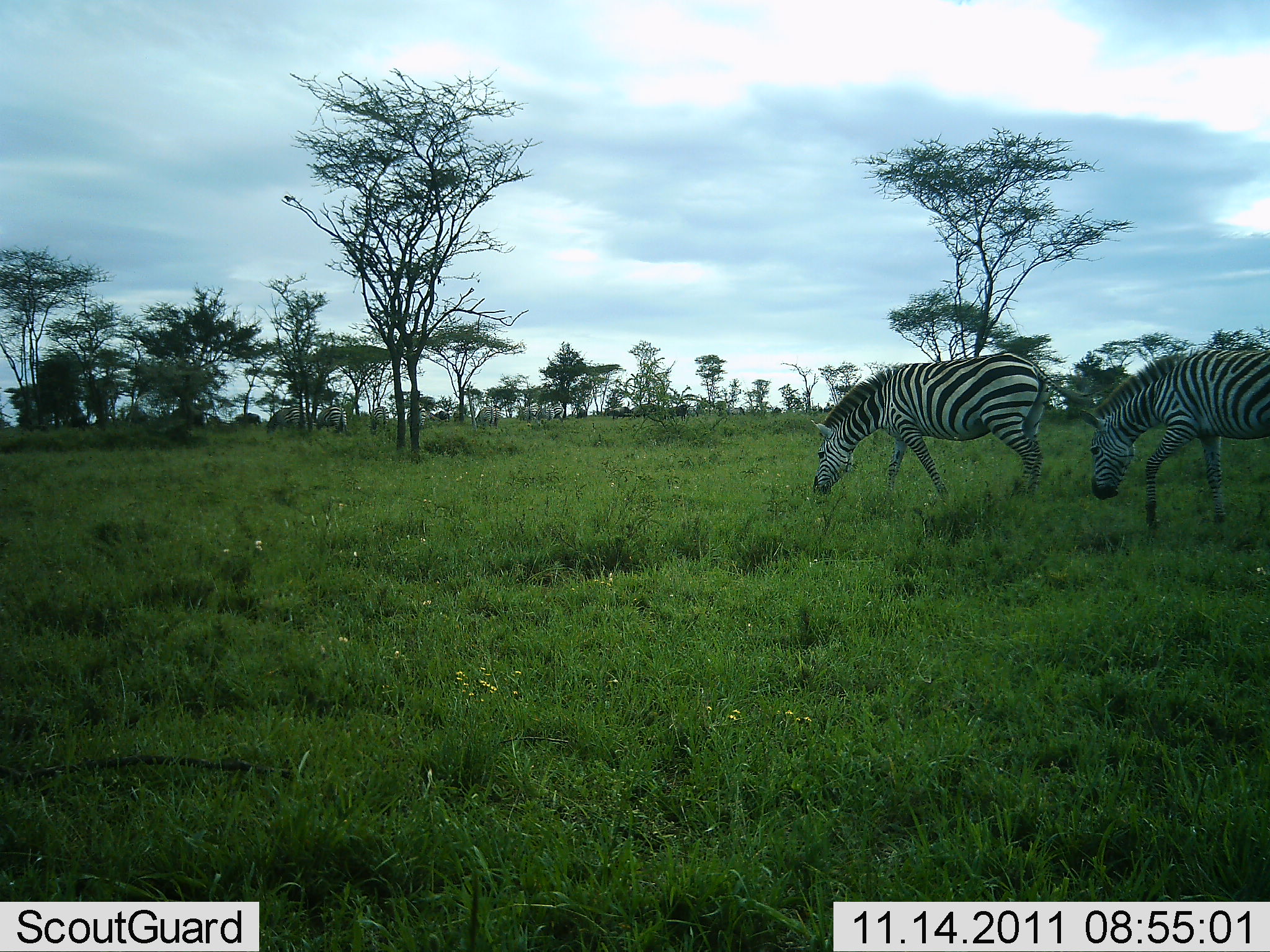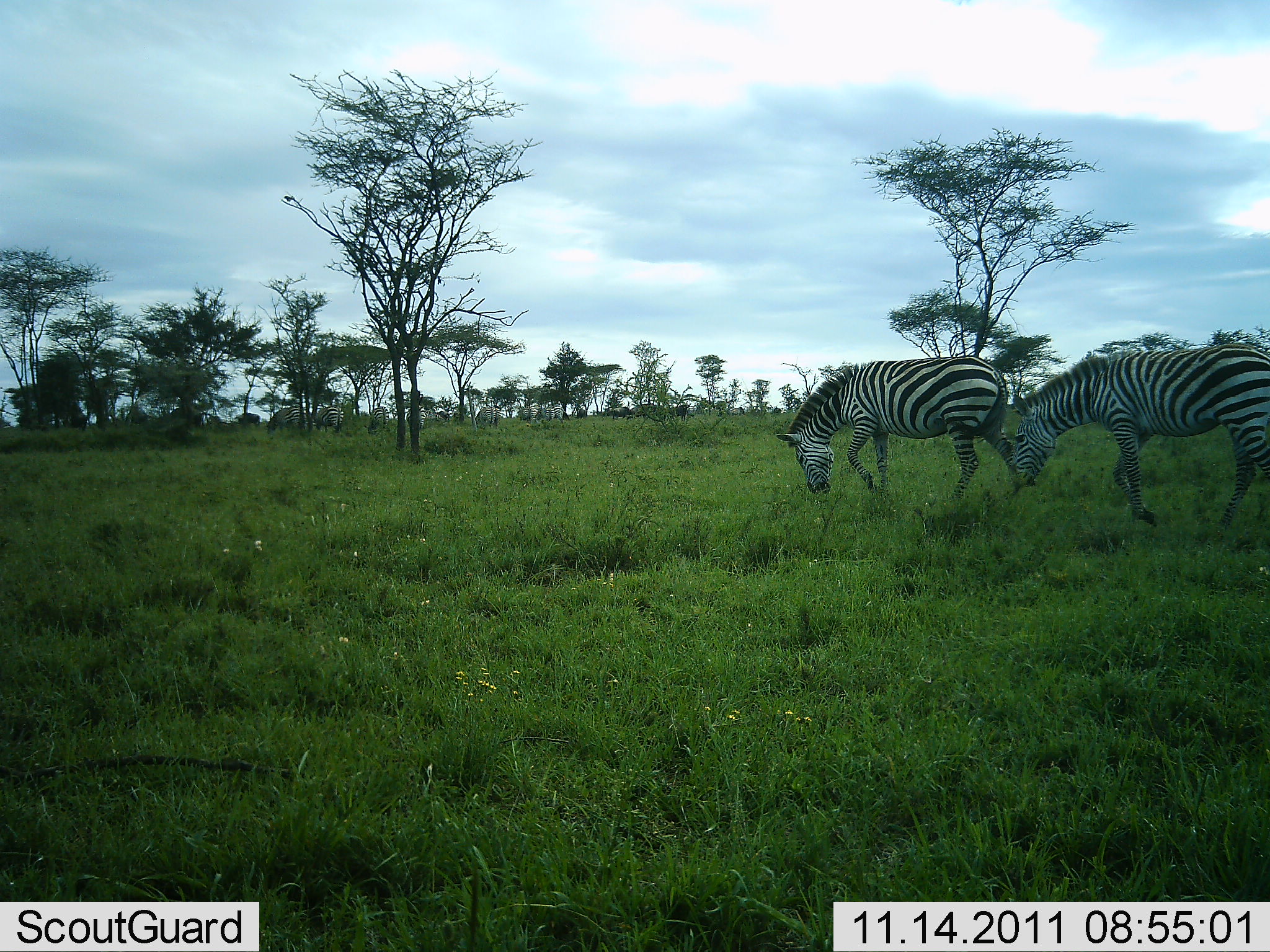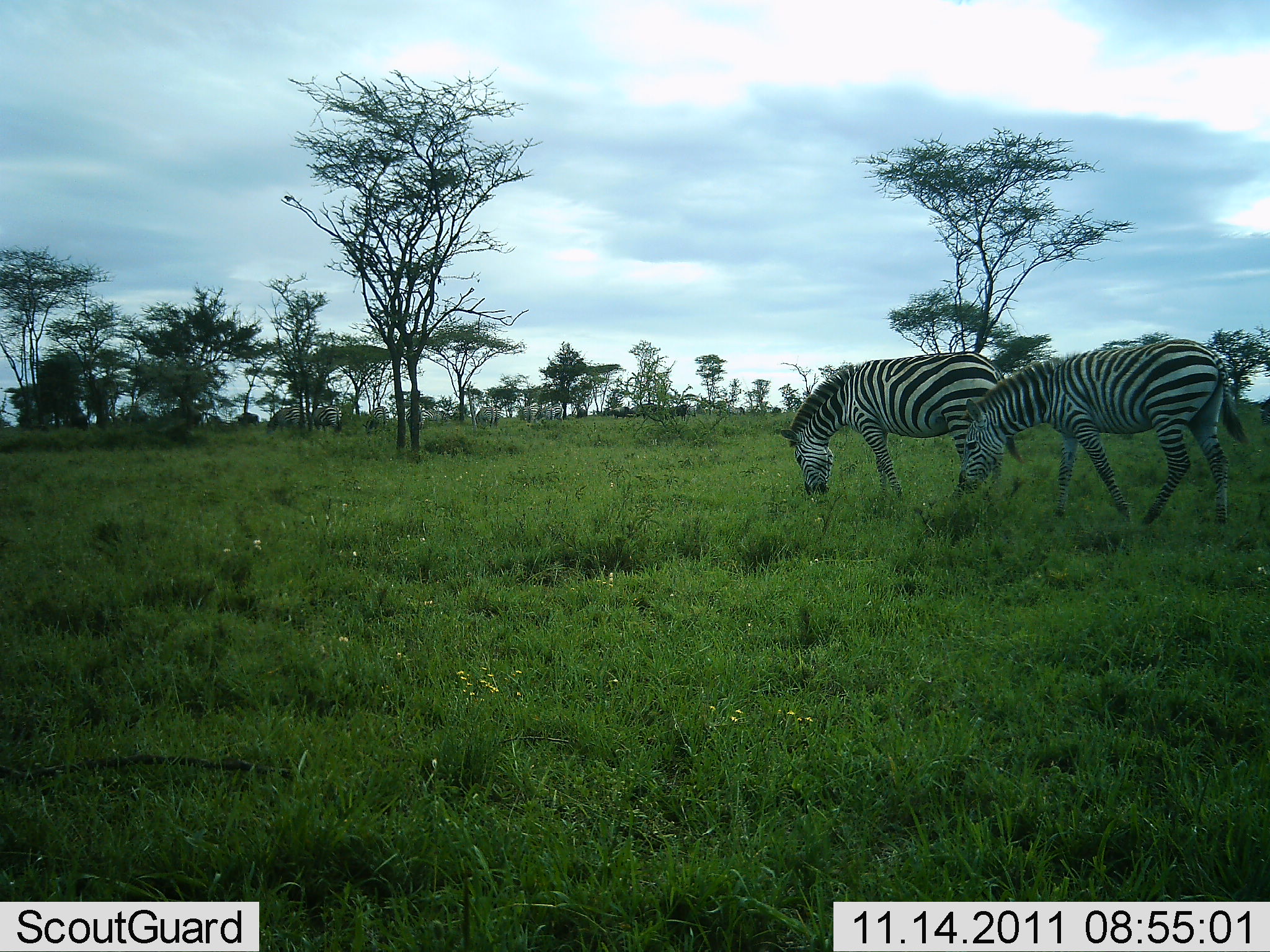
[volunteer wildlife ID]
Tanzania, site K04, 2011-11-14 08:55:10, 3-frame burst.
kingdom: Animalia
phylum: Chordata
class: Mammalia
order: Perissodactyla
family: Equidae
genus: Equus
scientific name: Equus quagga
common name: plains zebra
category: zebra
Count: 9.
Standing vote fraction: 33%.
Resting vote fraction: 0%.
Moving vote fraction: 75%.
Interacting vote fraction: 0%.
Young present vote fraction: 0%.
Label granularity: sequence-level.